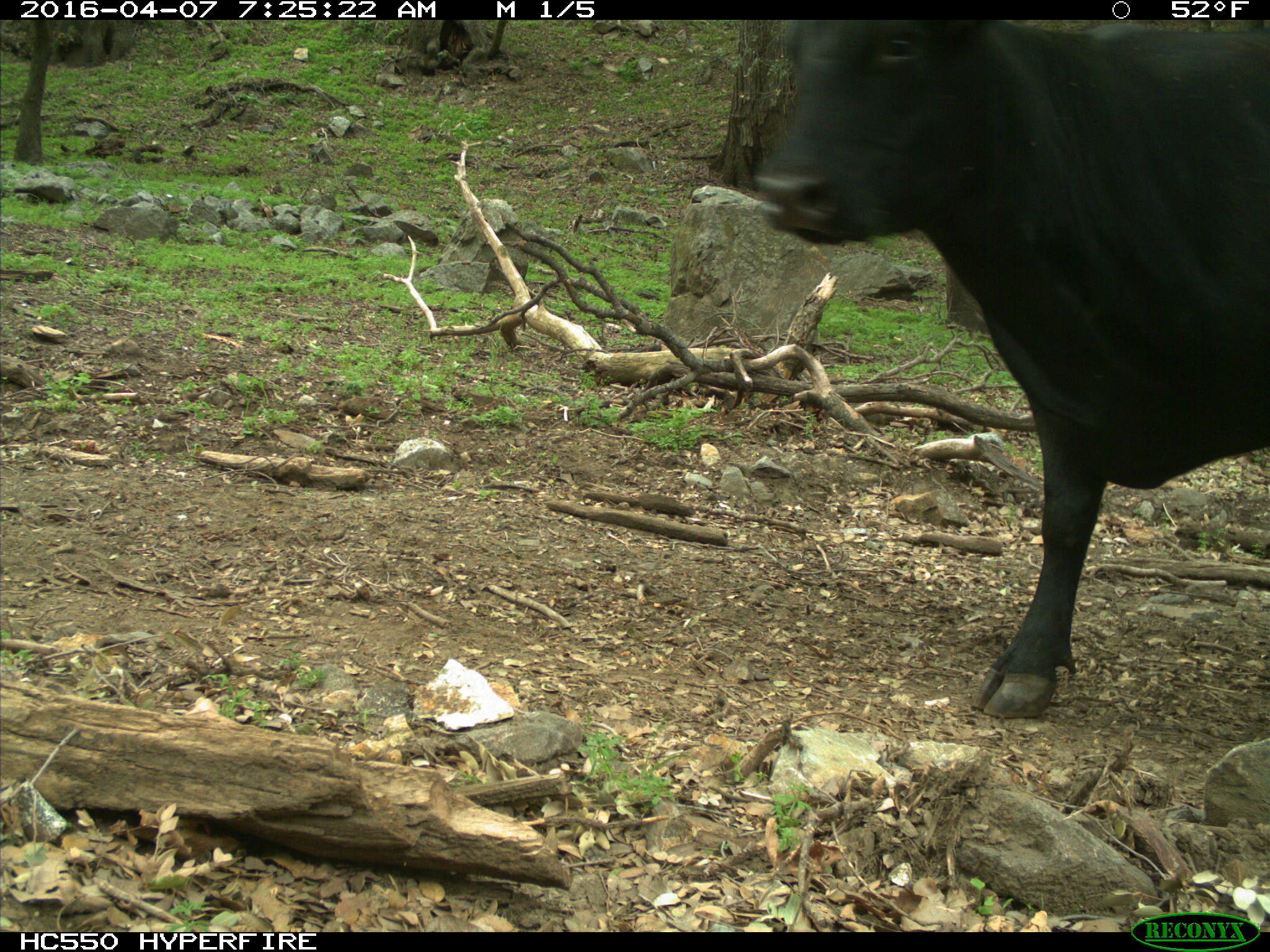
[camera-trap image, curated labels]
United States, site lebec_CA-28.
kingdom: Animalia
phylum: Chordata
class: Mammalia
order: Artiodactyla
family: Bovidae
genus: Bos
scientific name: Bos taurus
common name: domestic cow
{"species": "Bos taurus (domestic cow)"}